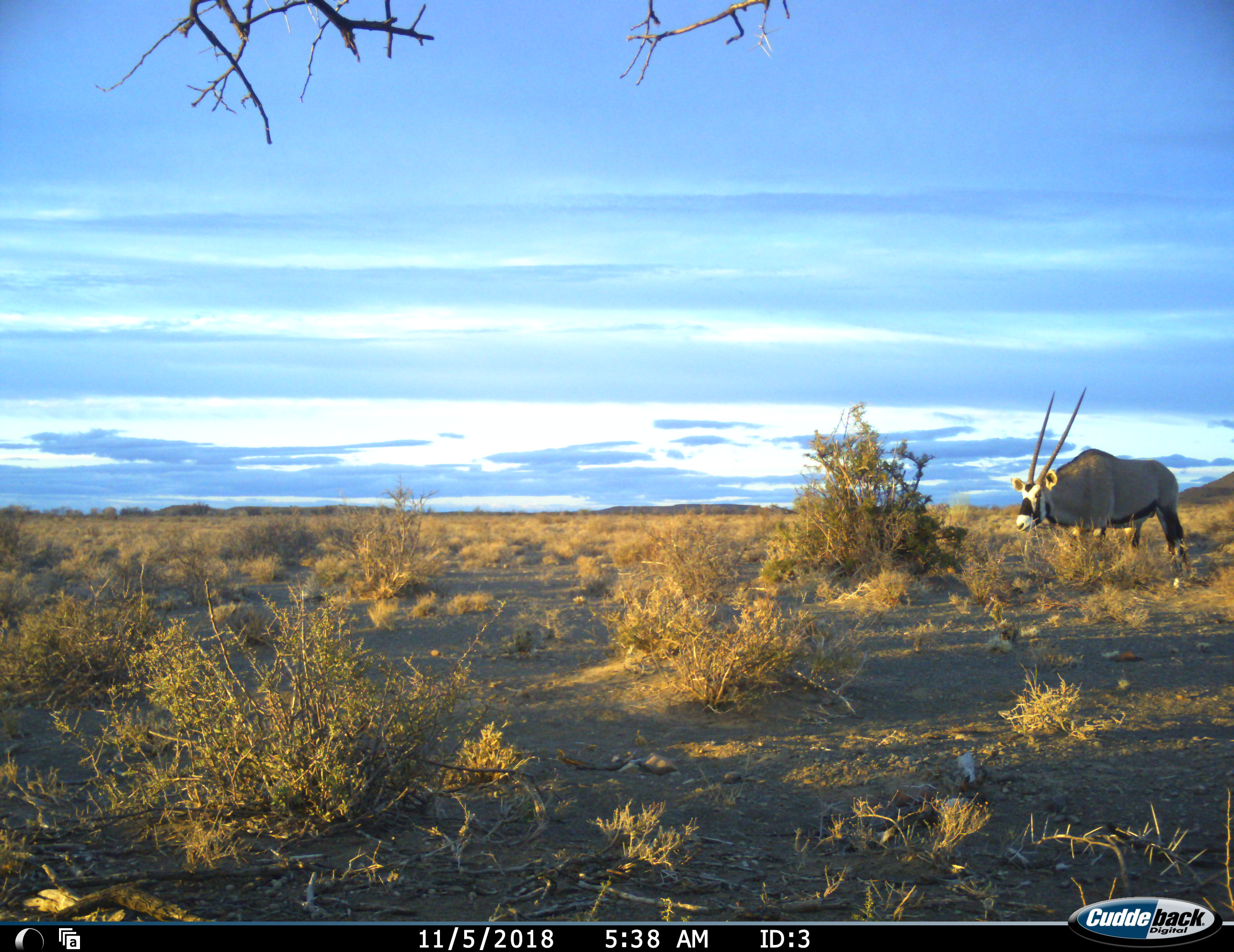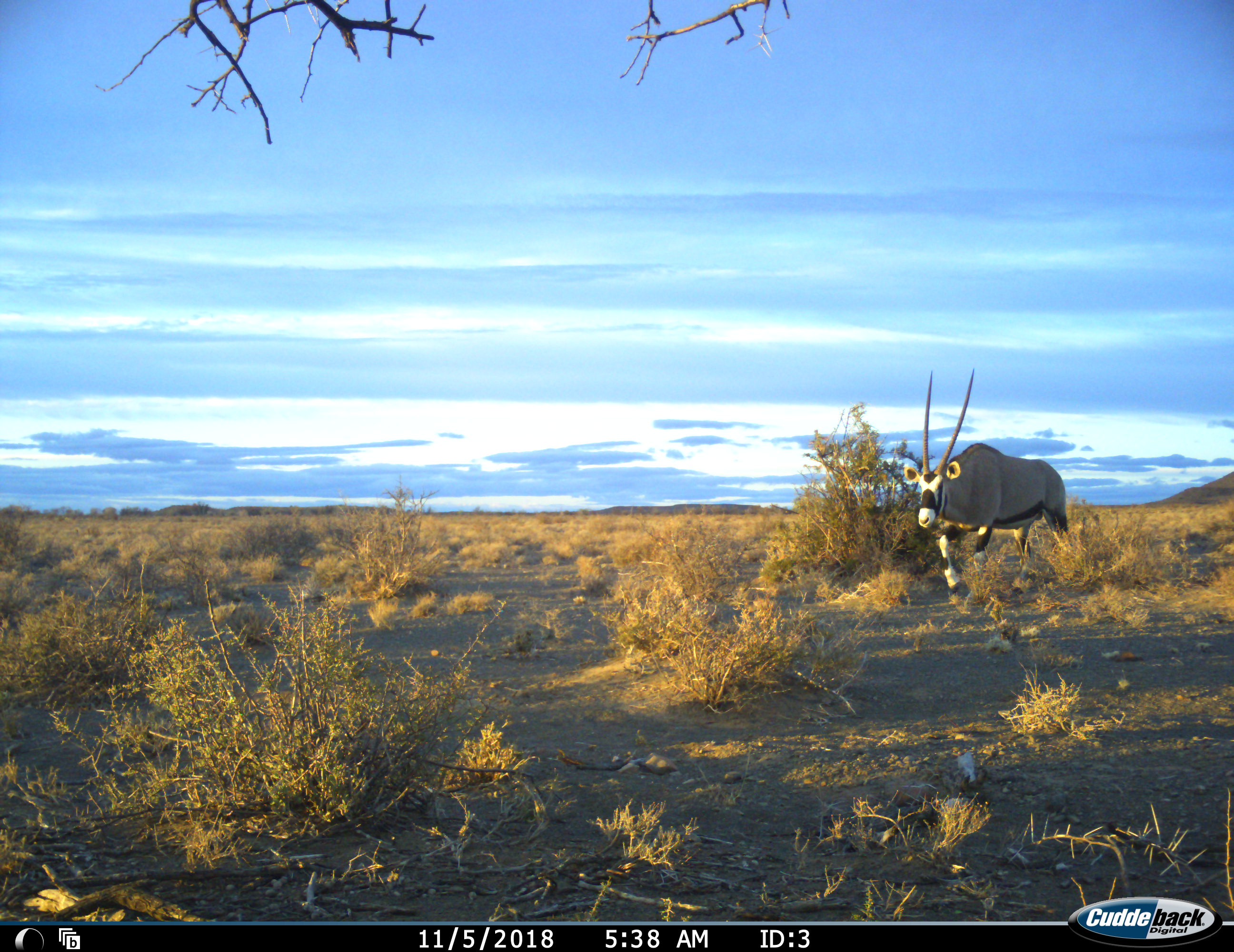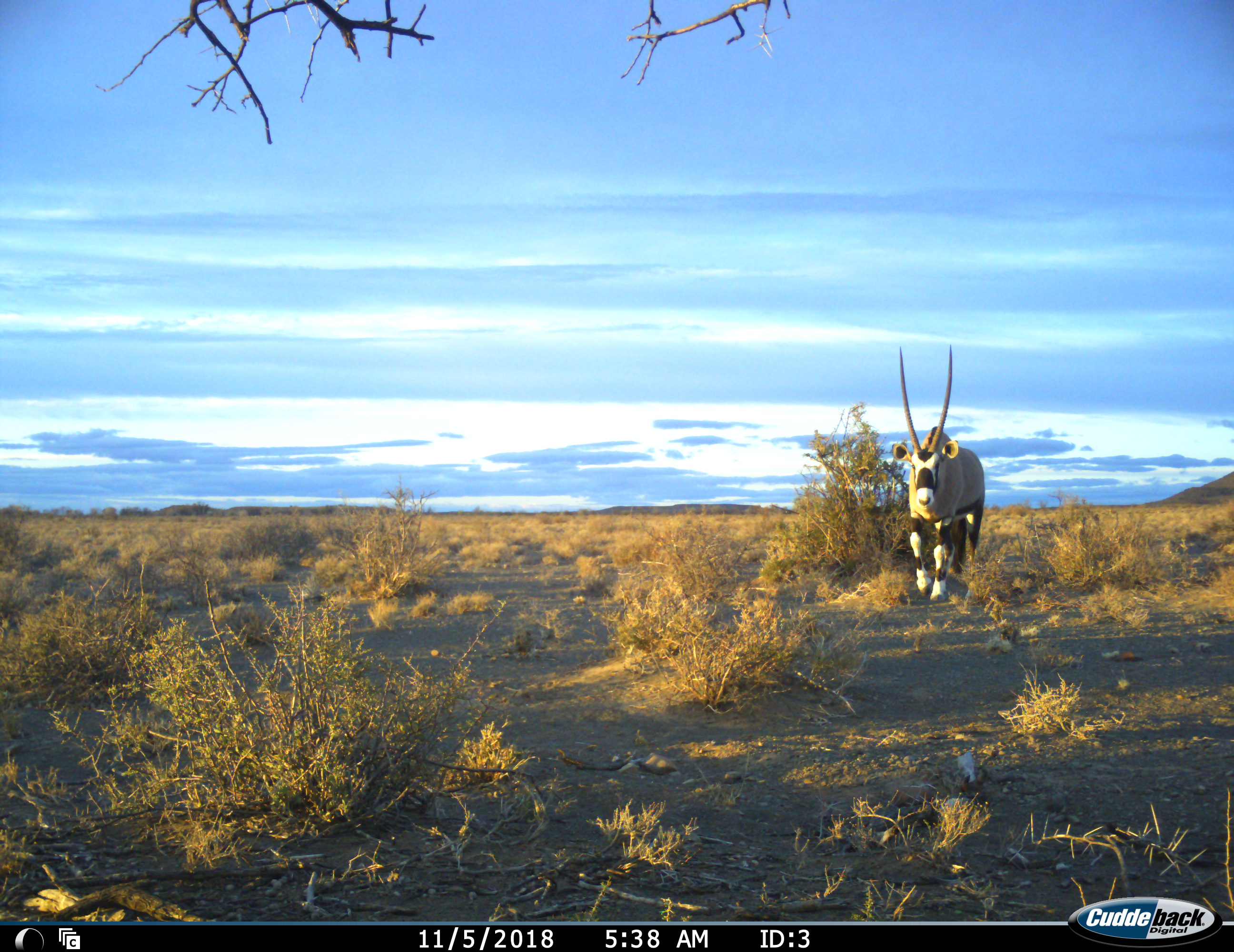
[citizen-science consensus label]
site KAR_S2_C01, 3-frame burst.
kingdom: Animalia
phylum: Chordata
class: Mammalia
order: Artiodactyla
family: Bovidae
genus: Oryx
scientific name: Oryx gazella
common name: gemsbok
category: oryx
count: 1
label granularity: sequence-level